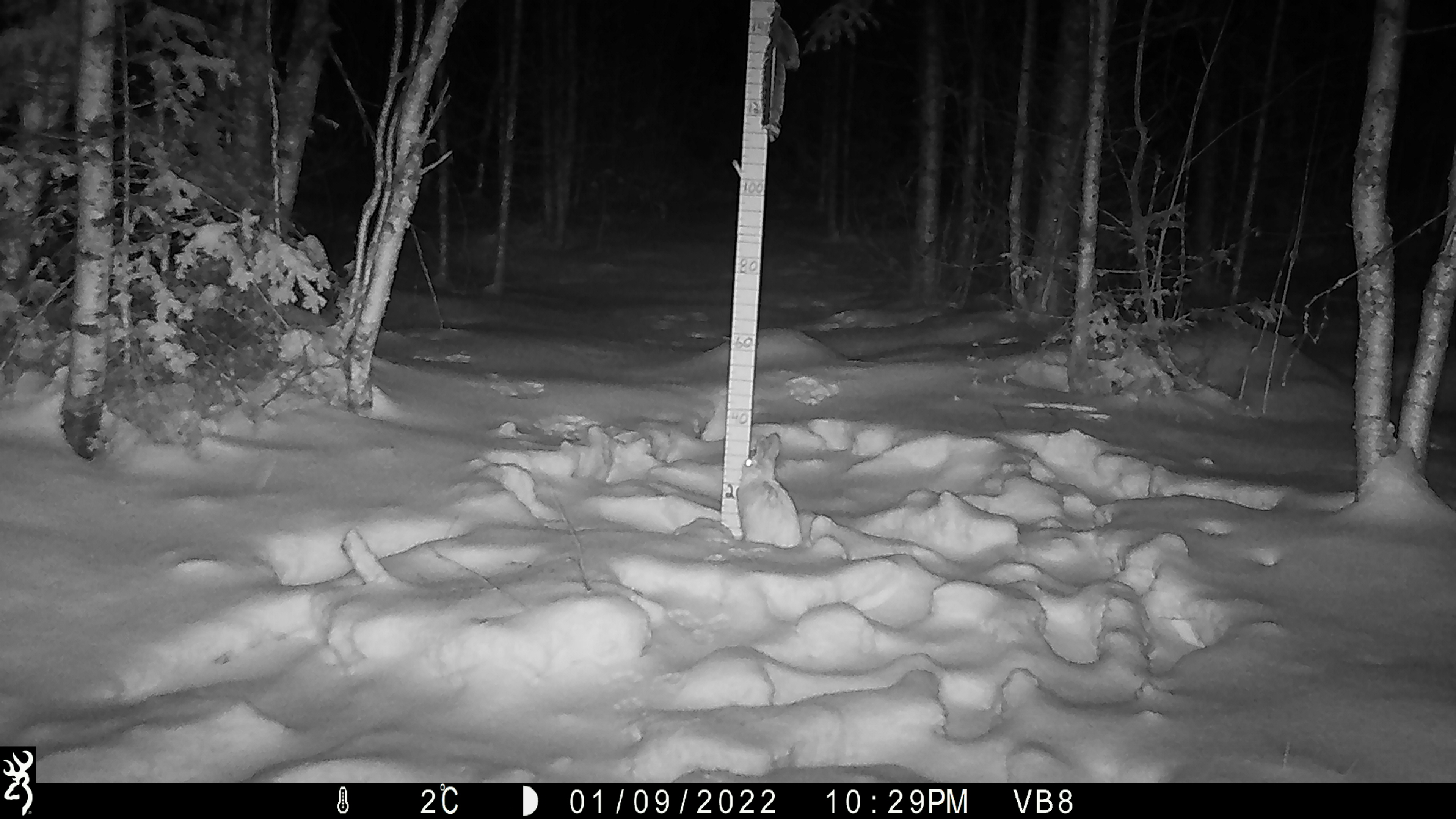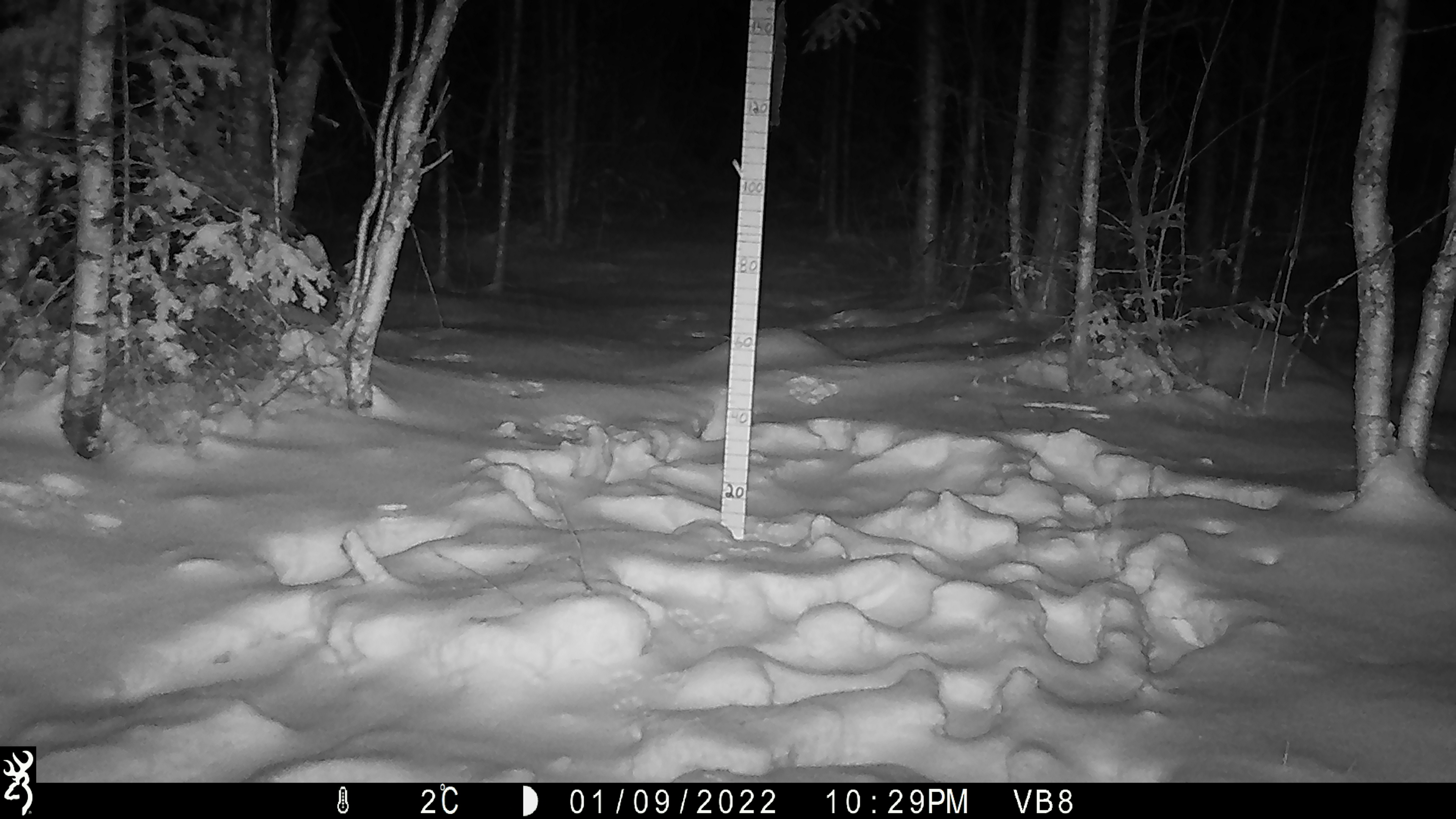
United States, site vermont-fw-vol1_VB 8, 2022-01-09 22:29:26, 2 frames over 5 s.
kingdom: Animalia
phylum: Chordata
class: Mammalia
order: Lagomorpha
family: Leporidae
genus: Lepus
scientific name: Lepus americanus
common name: snowshoe hare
Snowshoe hare (Lepus americanus).